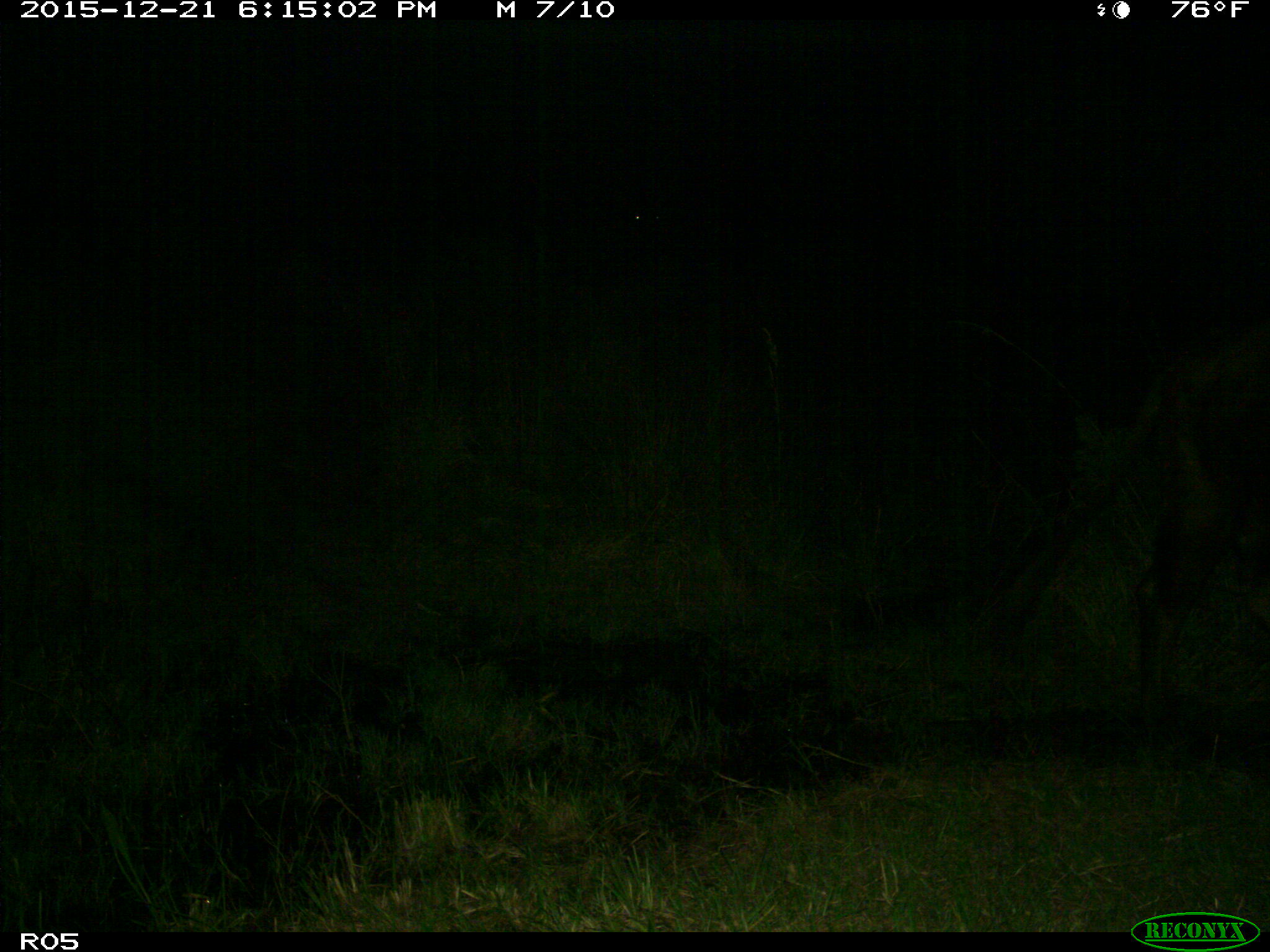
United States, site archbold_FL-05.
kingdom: Animalia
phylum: Chordata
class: Mammalia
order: Artiodactyla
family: Bovidae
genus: Bos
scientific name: Bos taurus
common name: domestic cow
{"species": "Bos taurus (domestic cow)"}